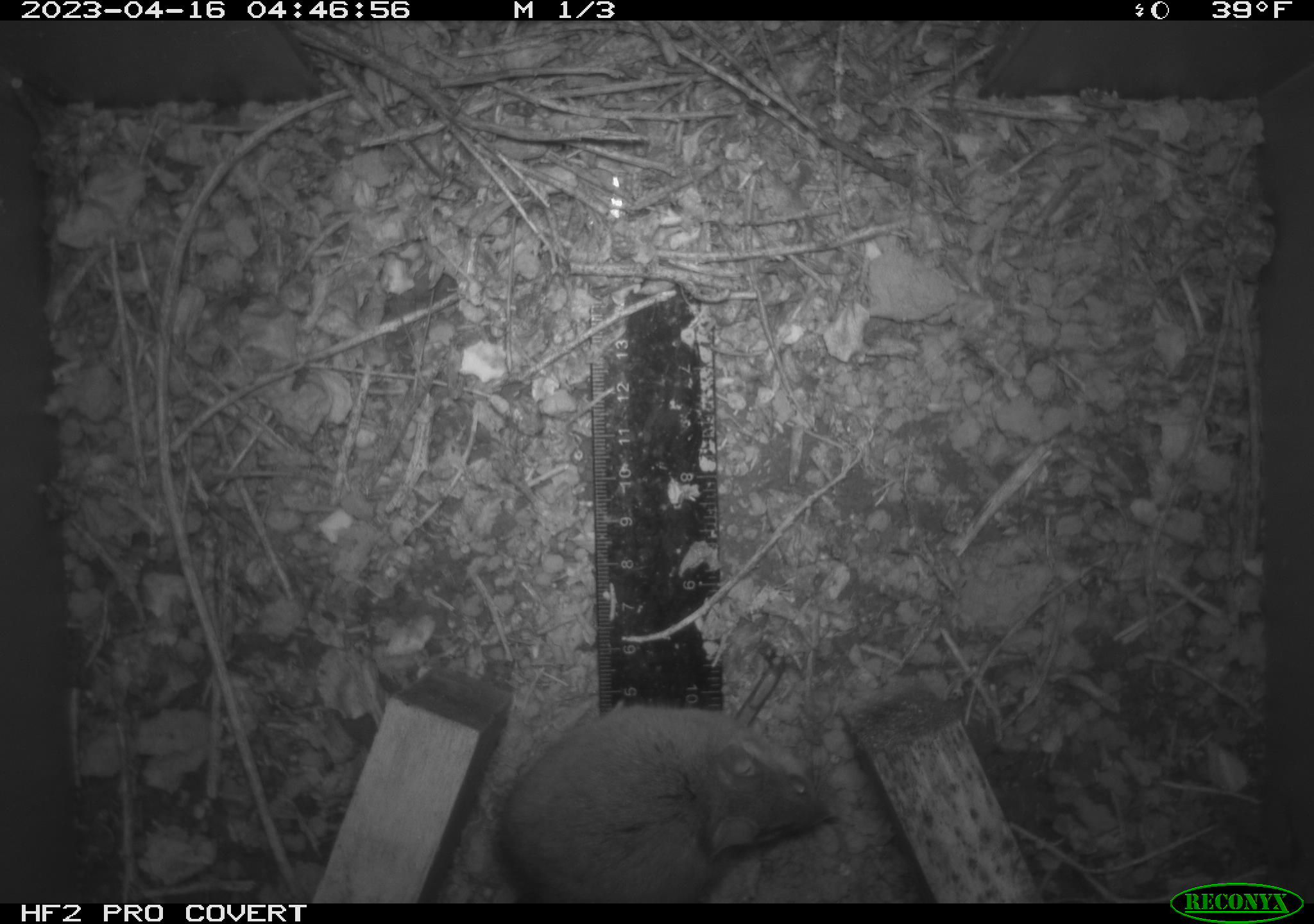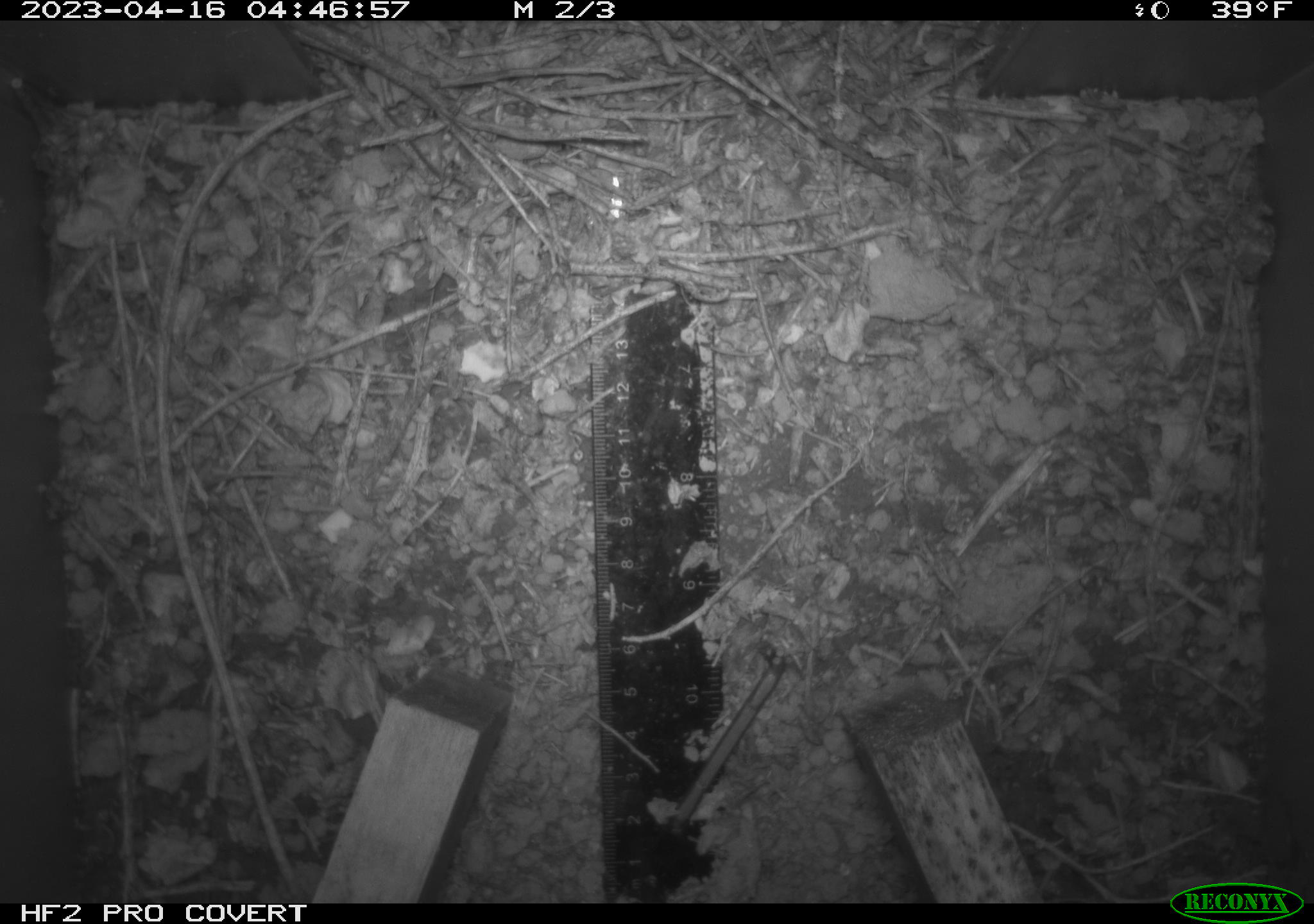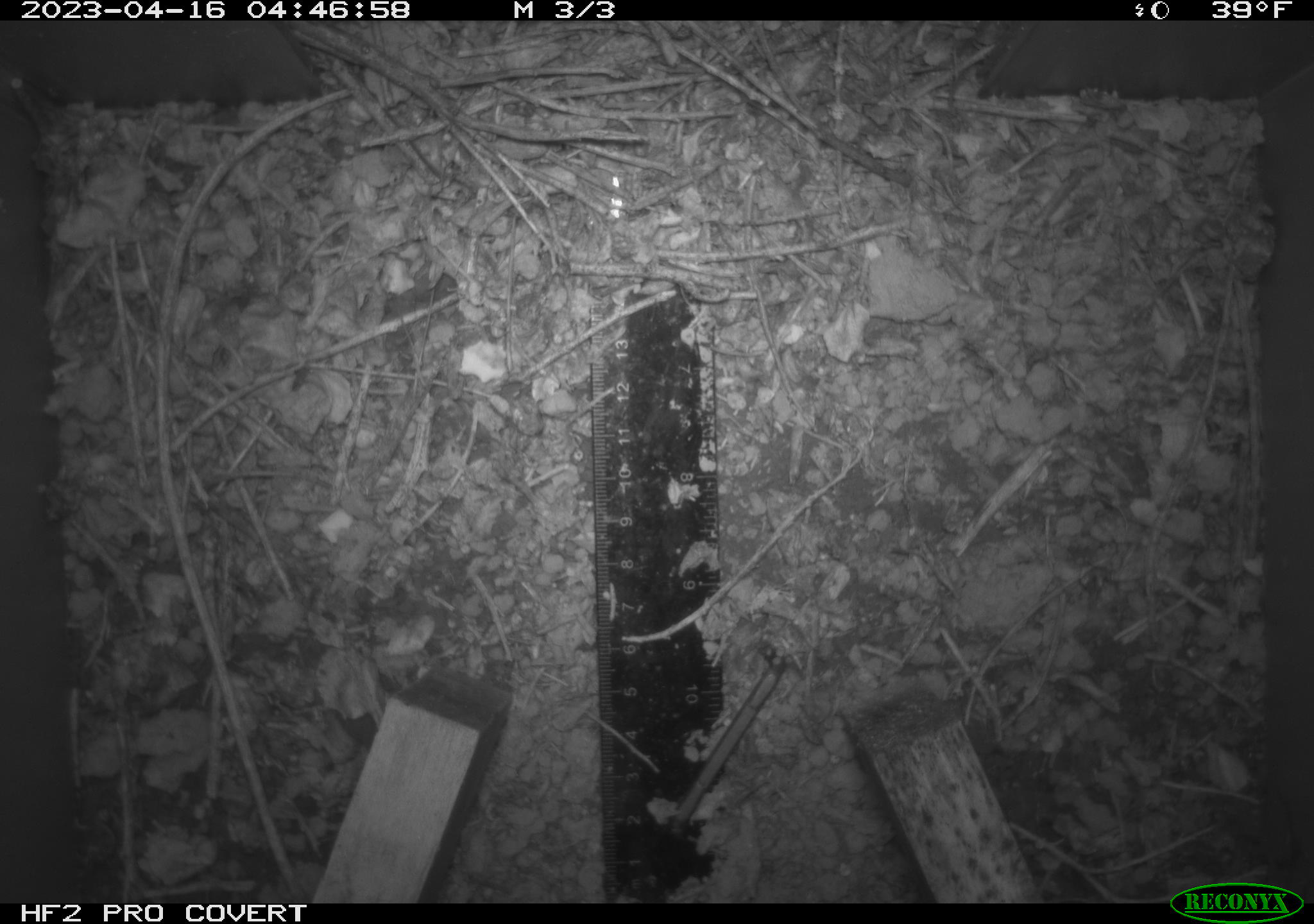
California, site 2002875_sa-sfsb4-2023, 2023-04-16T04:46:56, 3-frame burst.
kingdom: Animalia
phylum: Chordata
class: Mammalia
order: Rodentia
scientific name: Rodentia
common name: mouse species